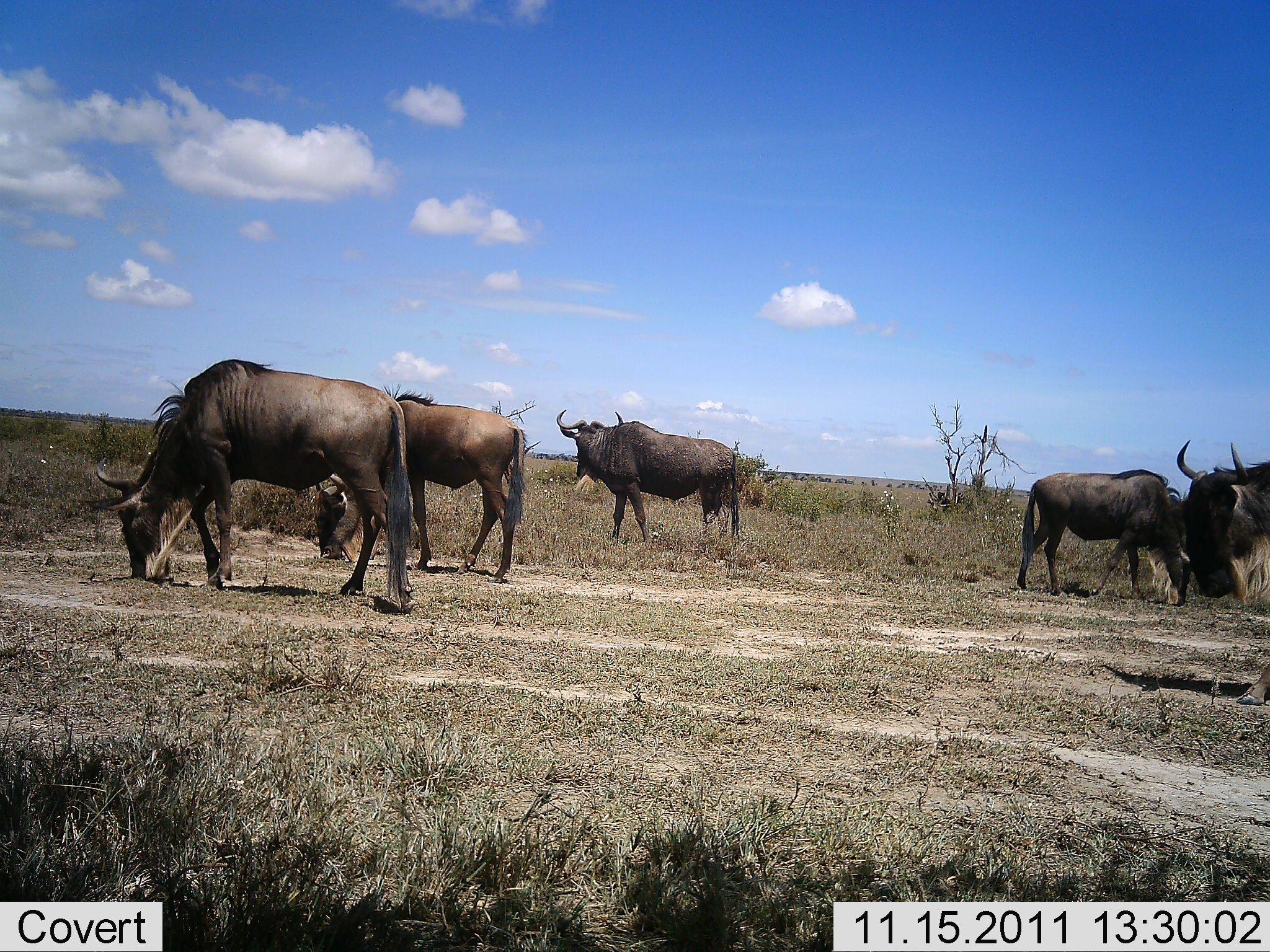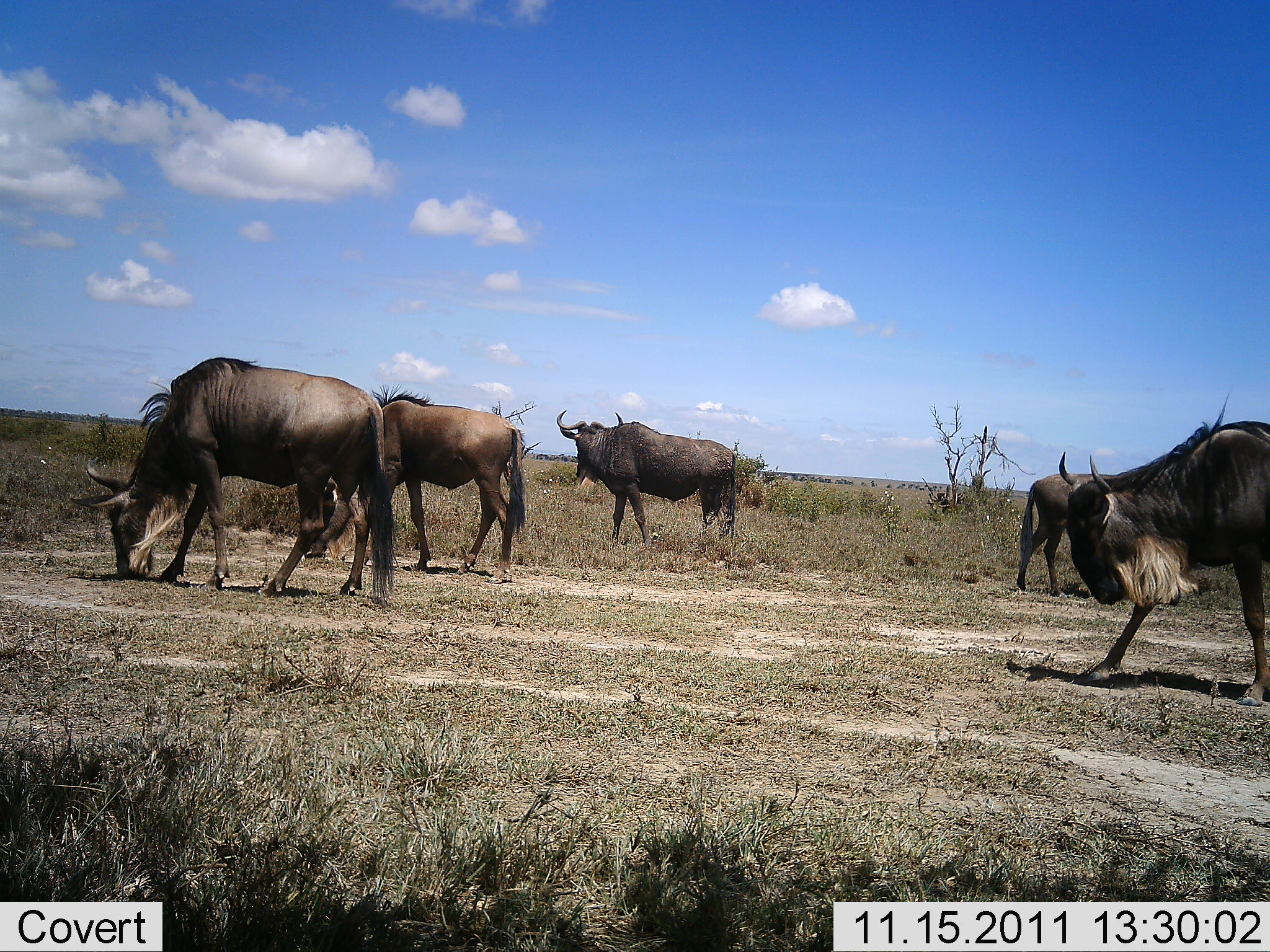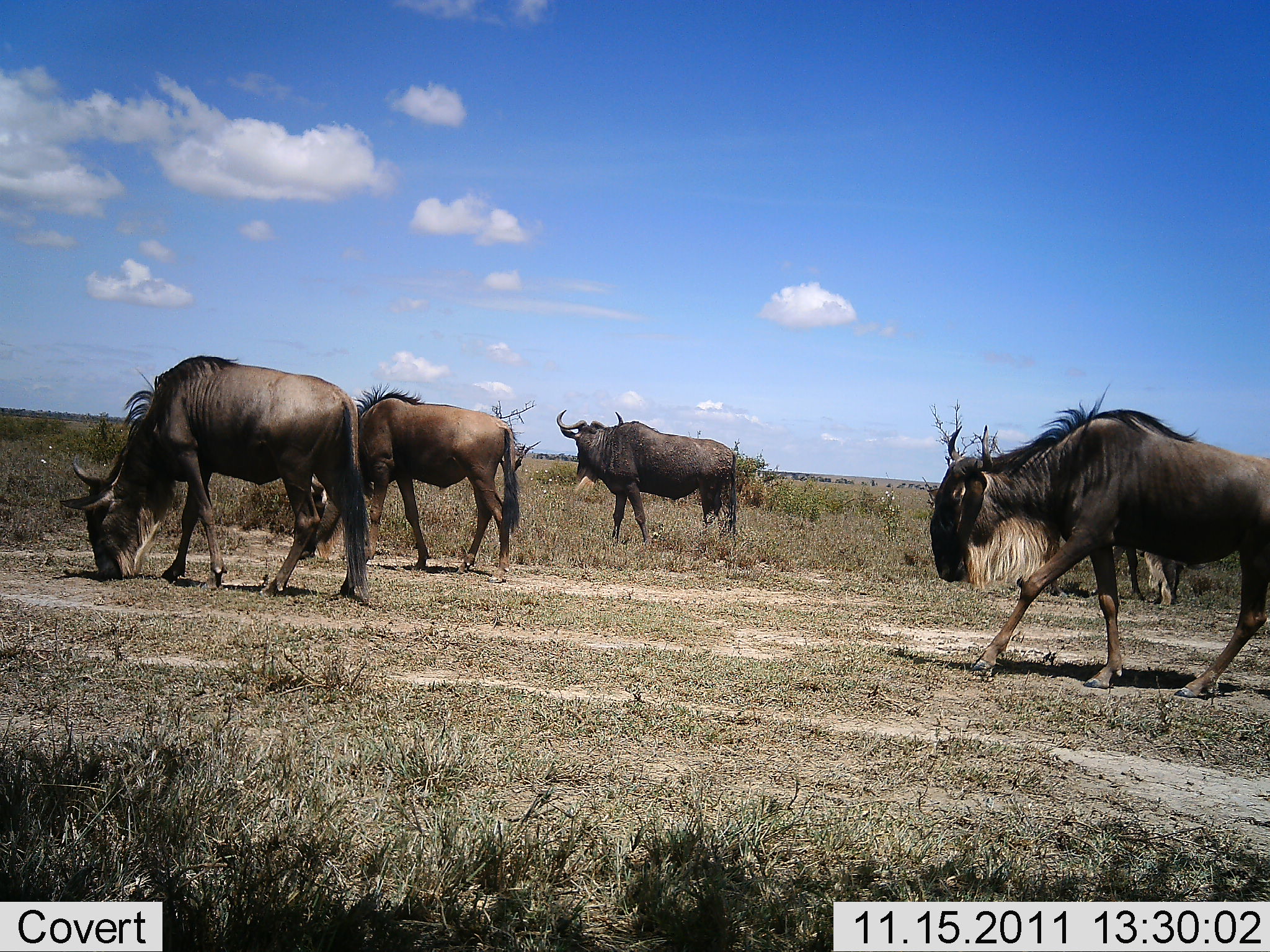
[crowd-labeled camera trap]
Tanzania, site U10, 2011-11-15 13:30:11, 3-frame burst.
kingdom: Animalia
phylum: Chordata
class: Mammalia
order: Artiodactyla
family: Bovidae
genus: Connochaetes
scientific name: Connochaetes taurinus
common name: blue wildebeest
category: wildebeest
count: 5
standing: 58%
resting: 0%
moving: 67%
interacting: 0%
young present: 0%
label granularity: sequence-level